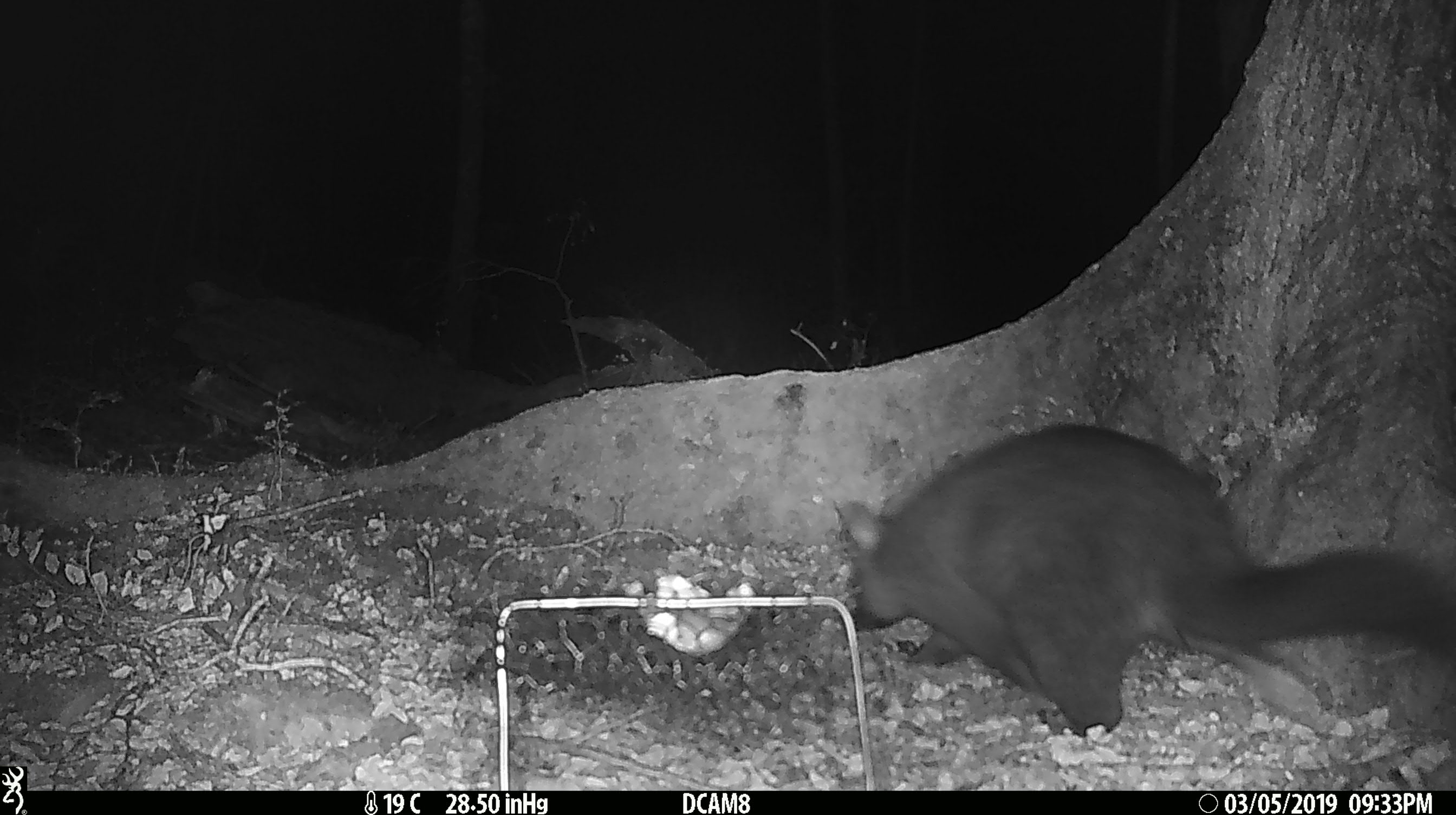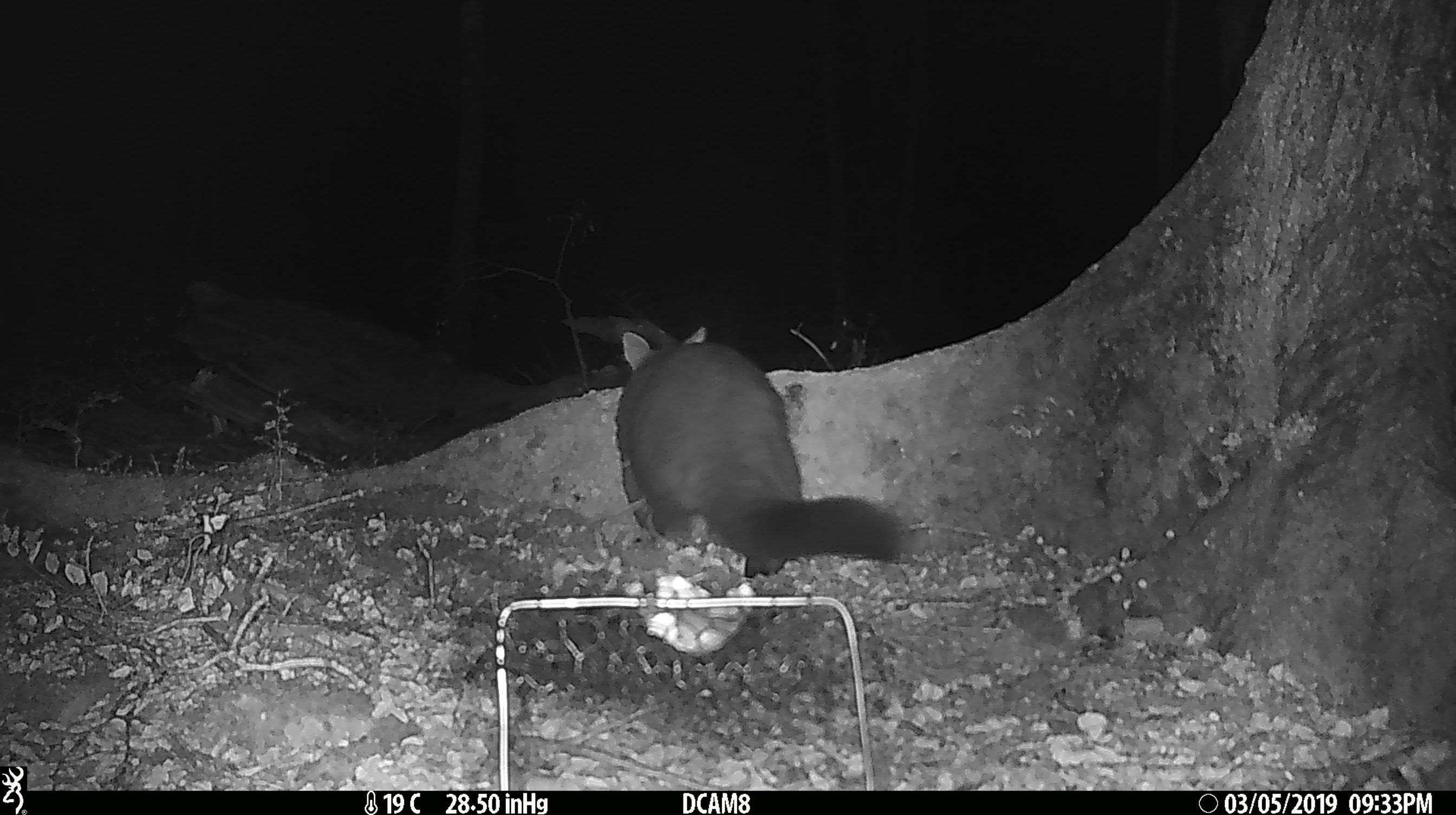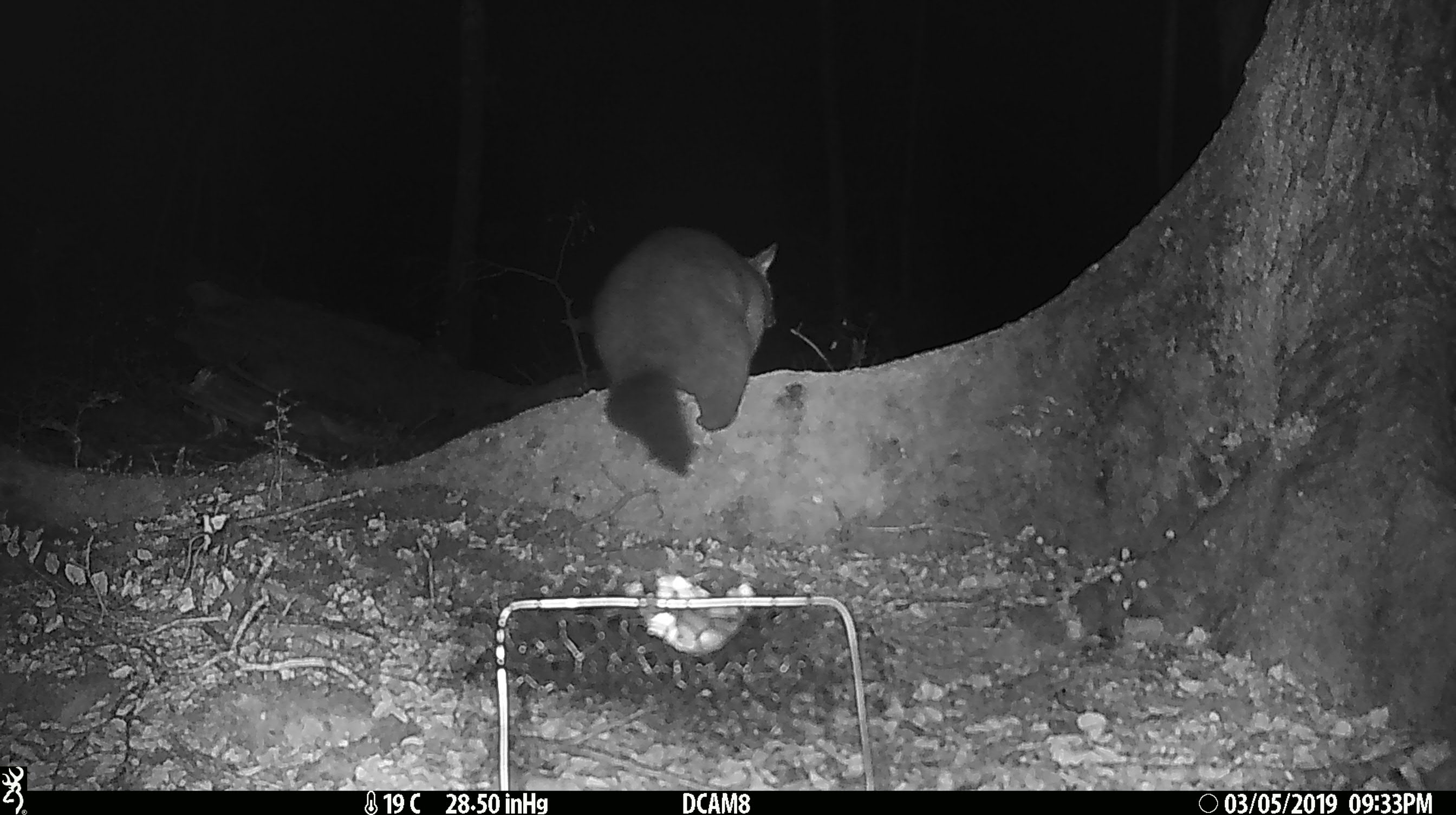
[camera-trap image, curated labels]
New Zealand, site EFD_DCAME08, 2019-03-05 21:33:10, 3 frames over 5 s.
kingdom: Animalia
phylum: Chordata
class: Mammalia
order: Diprotodontia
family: Phalangeridae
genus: Trichosurus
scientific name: Trichosurus vulpecula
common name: common brushtail possum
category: possum